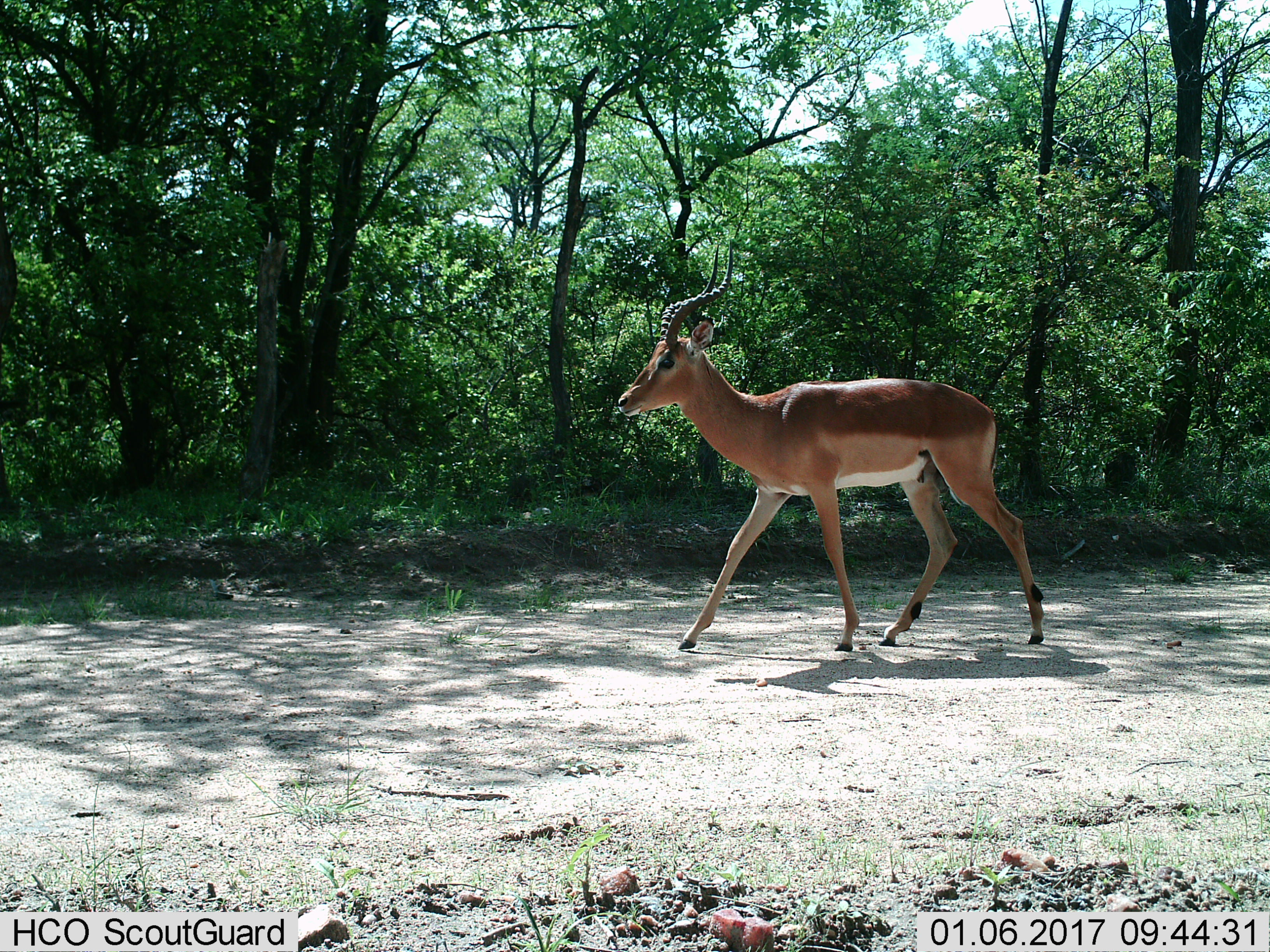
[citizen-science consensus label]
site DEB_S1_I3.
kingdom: Animalia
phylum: Chordata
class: Mammalia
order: Artiodactyla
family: Bovidae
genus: Aepyceros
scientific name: Aepyceros melampus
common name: impala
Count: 1.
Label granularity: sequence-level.